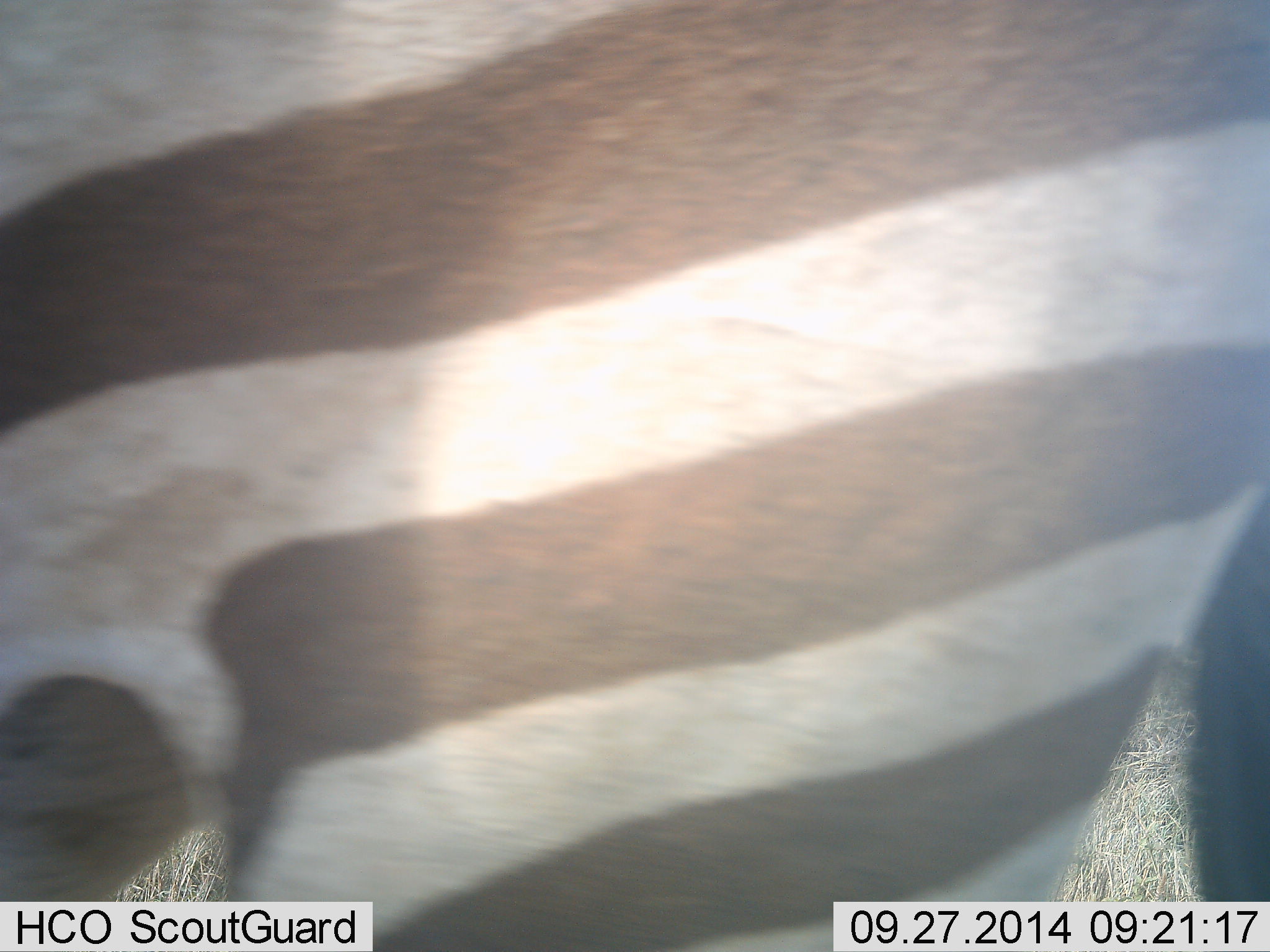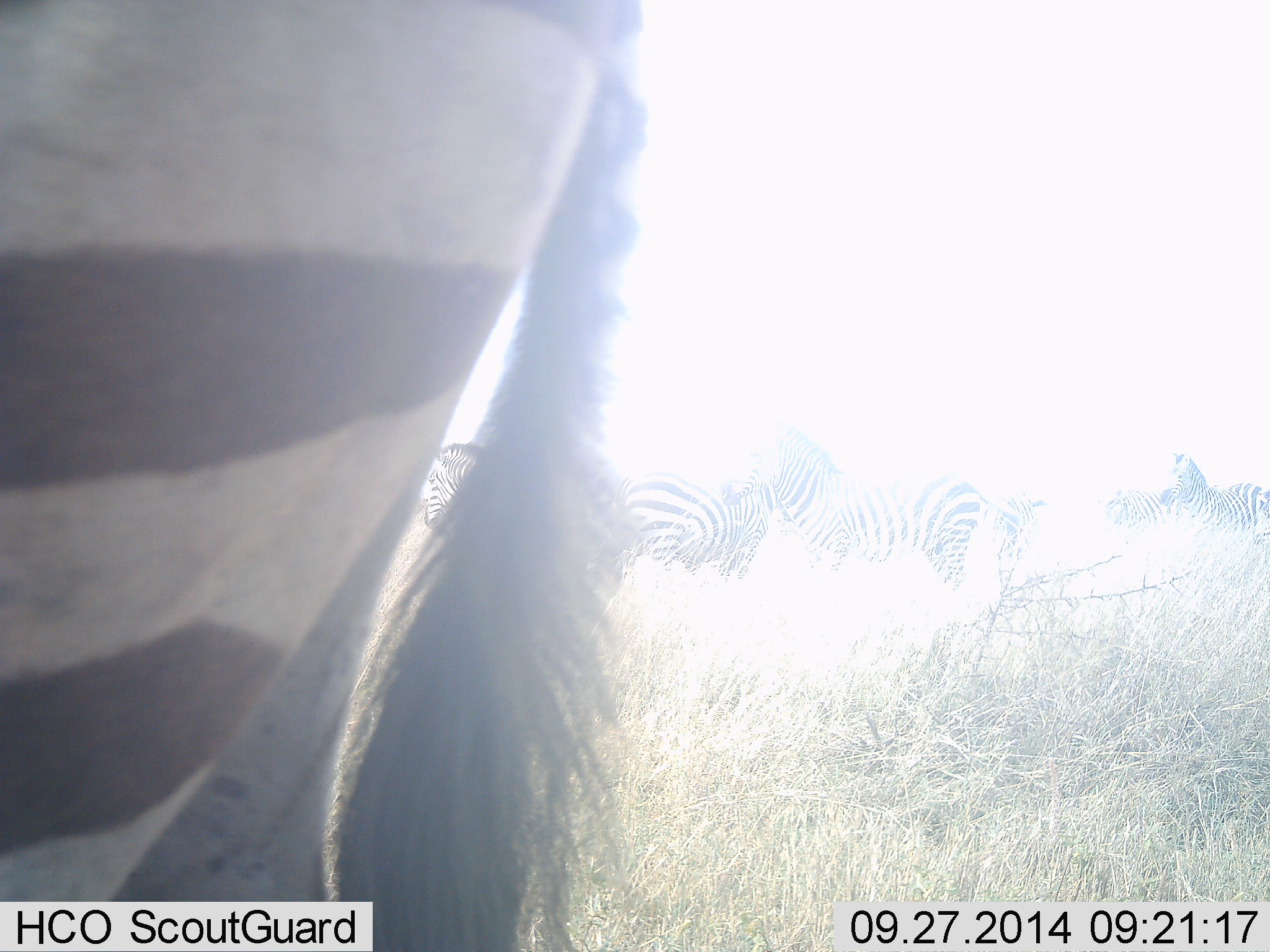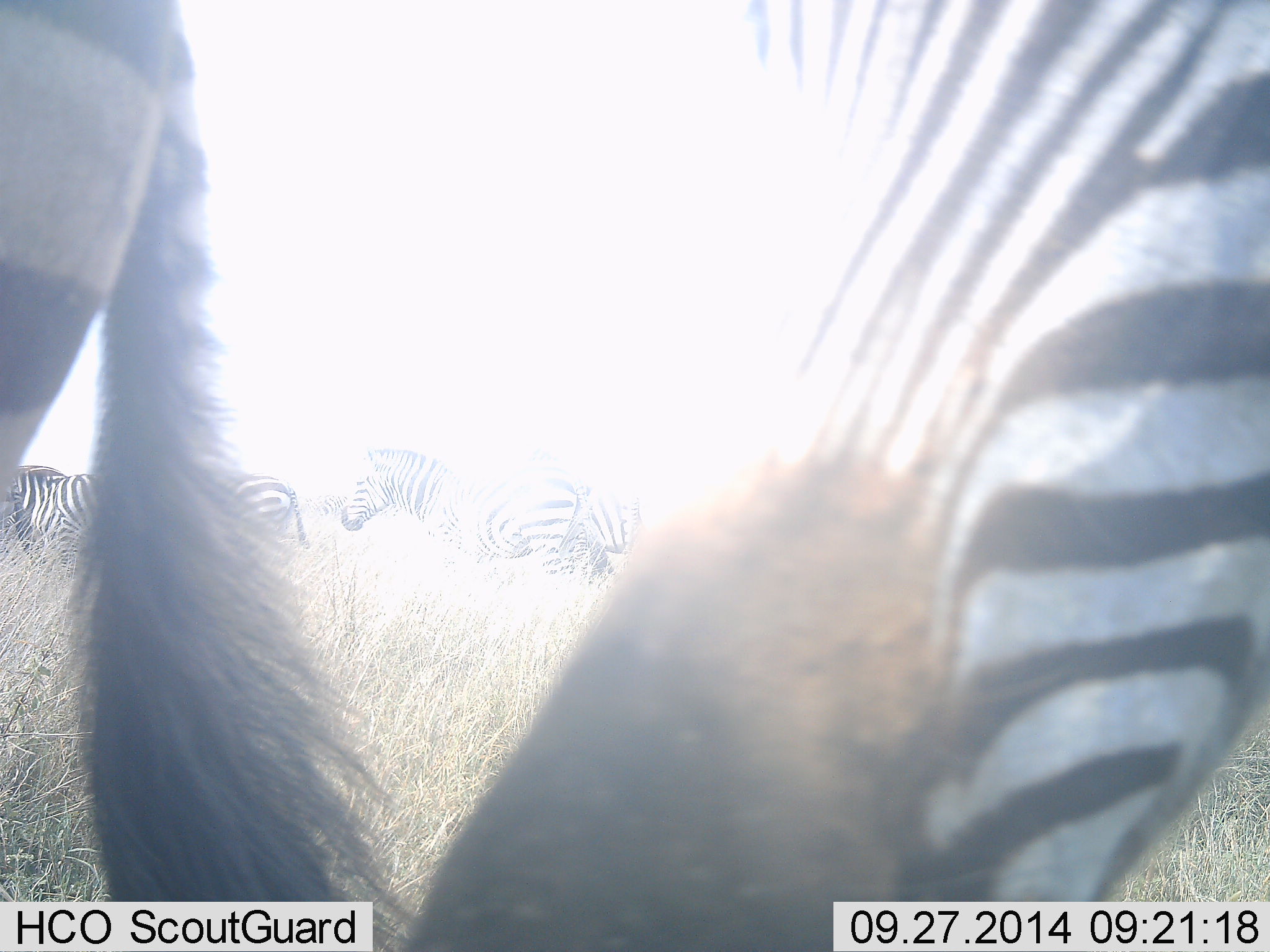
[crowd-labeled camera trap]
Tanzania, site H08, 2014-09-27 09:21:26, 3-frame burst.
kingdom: Animalia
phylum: Chordata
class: Mammalia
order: Perissodactyla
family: Equidae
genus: Equus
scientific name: Equus quagga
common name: plains zebra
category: zebra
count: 1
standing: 50%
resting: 0%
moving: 60%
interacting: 0%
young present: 0%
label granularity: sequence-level